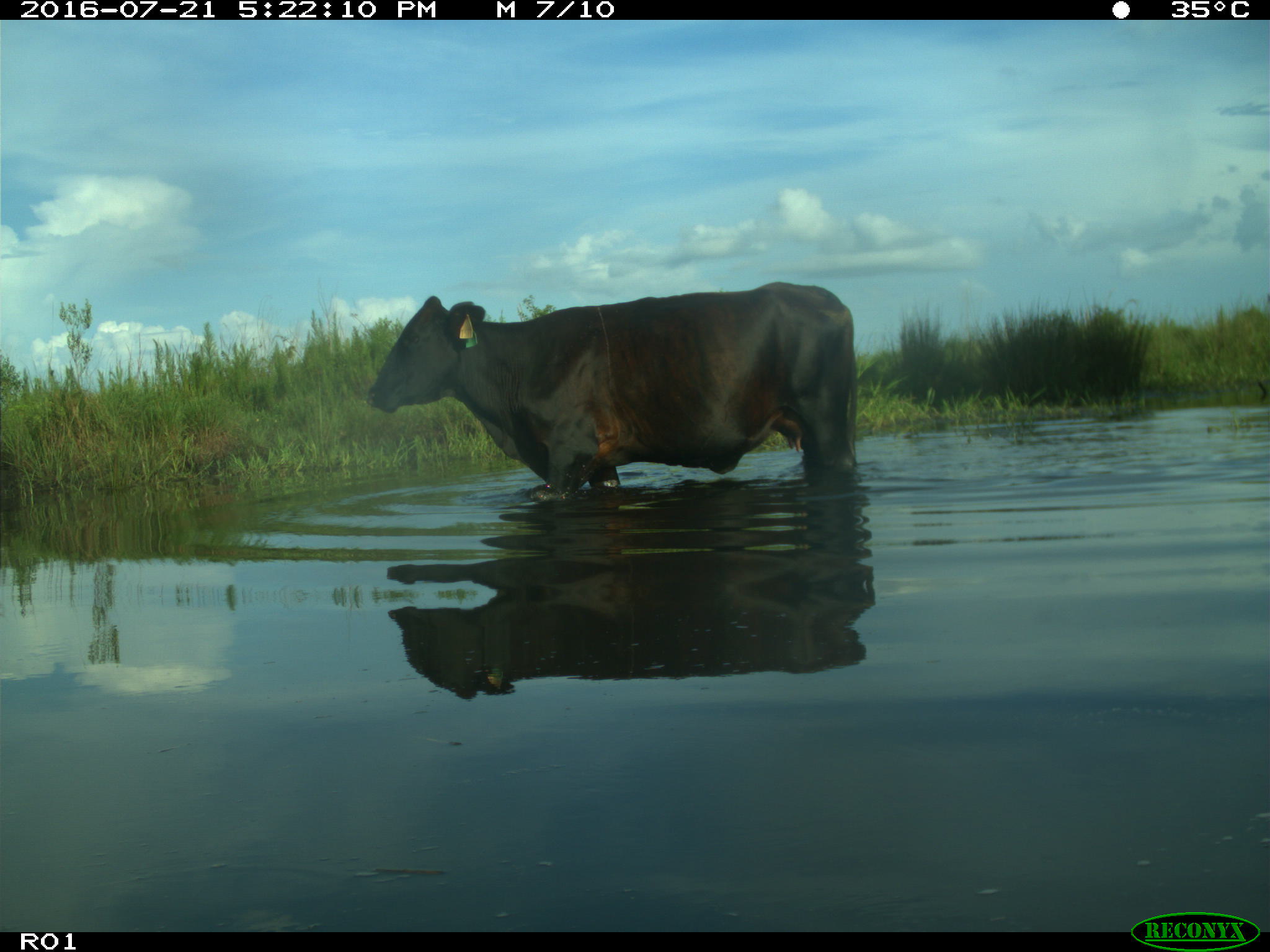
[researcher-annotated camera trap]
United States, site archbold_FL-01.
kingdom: Animalia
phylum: Chordata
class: Mammalia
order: Artiodactyla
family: Bovidae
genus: Bos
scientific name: Bos taurus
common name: domestic cow